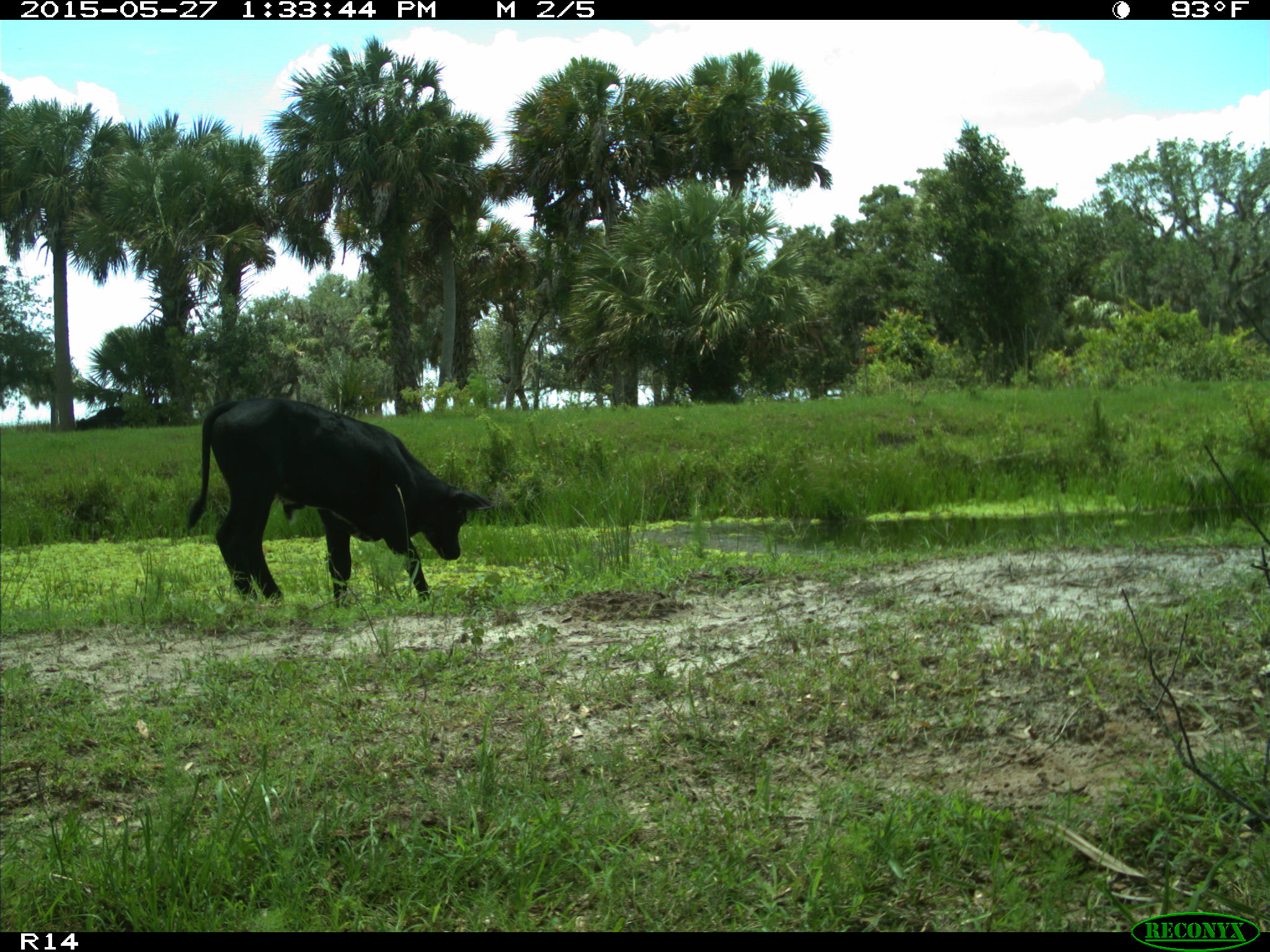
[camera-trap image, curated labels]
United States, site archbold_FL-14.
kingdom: Animalia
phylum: Chordata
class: Mammalia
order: Artiodactyla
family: Bovidae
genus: Bos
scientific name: Bos taurus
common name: domestic cow